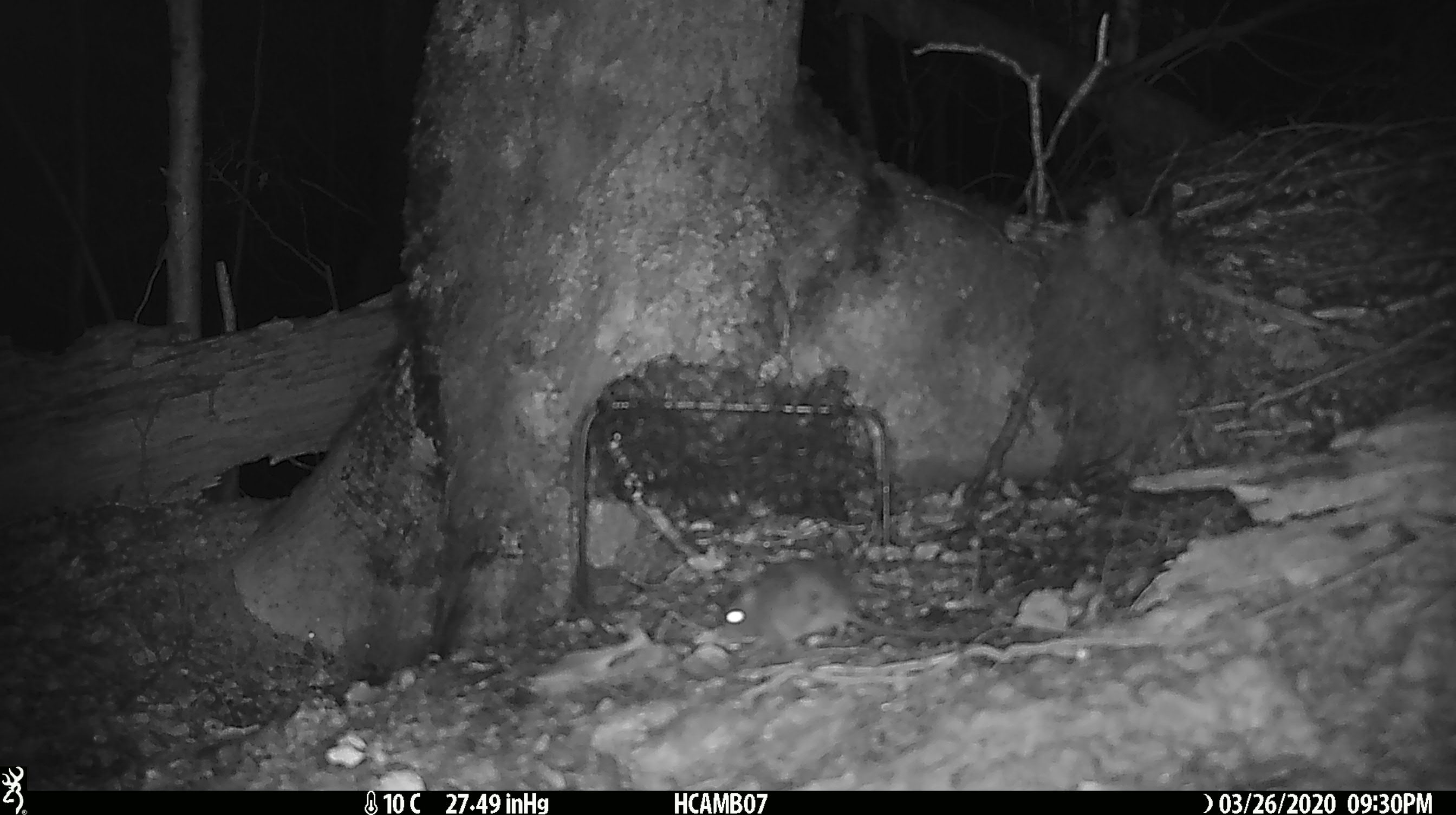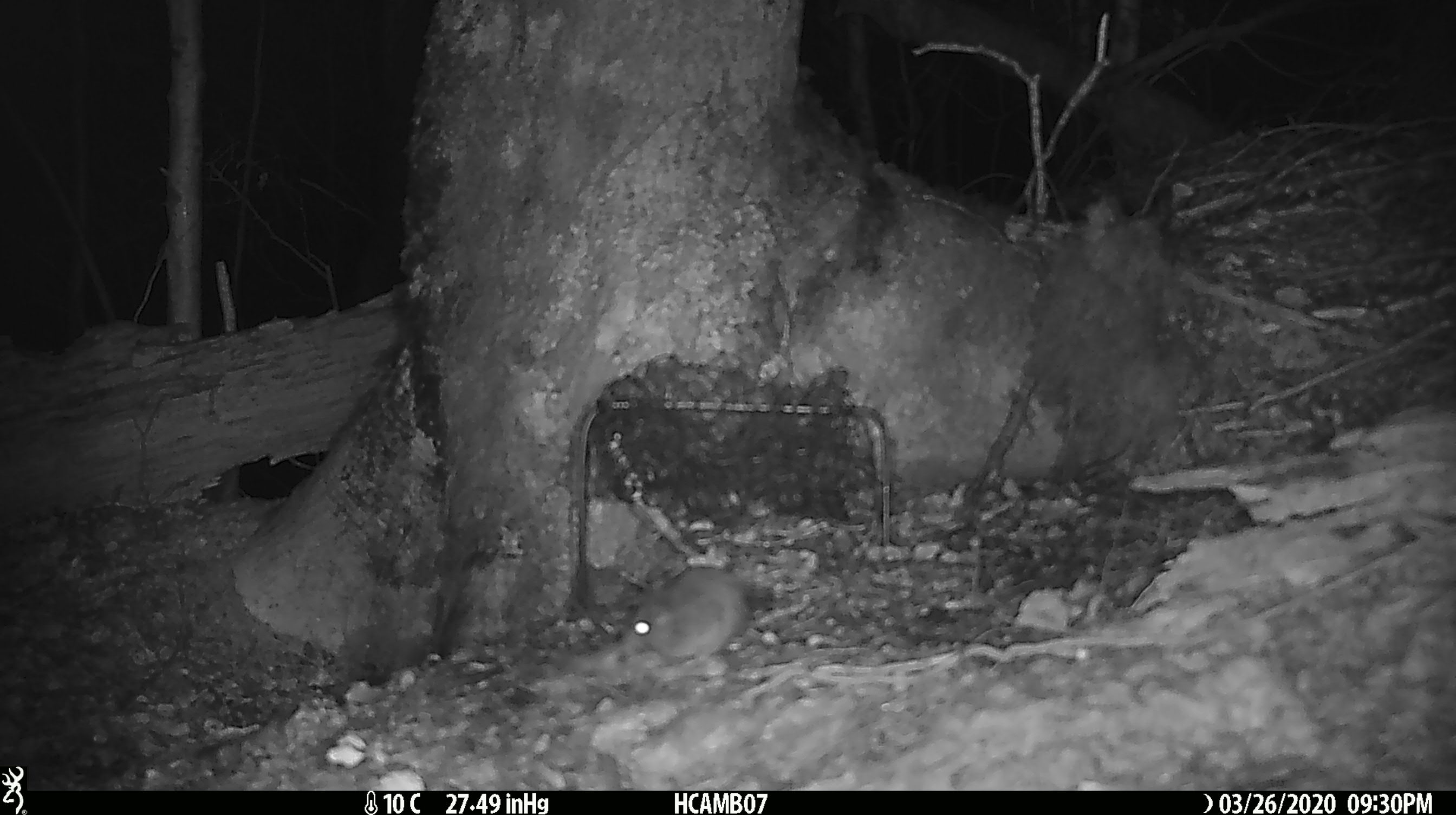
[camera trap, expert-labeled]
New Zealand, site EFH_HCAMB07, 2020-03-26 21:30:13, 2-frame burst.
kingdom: Animalia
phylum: Chordata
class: Mammalia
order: Rodentia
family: Muridae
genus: Mus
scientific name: Mus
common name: mouse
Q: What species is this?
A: Mouse (Mus).